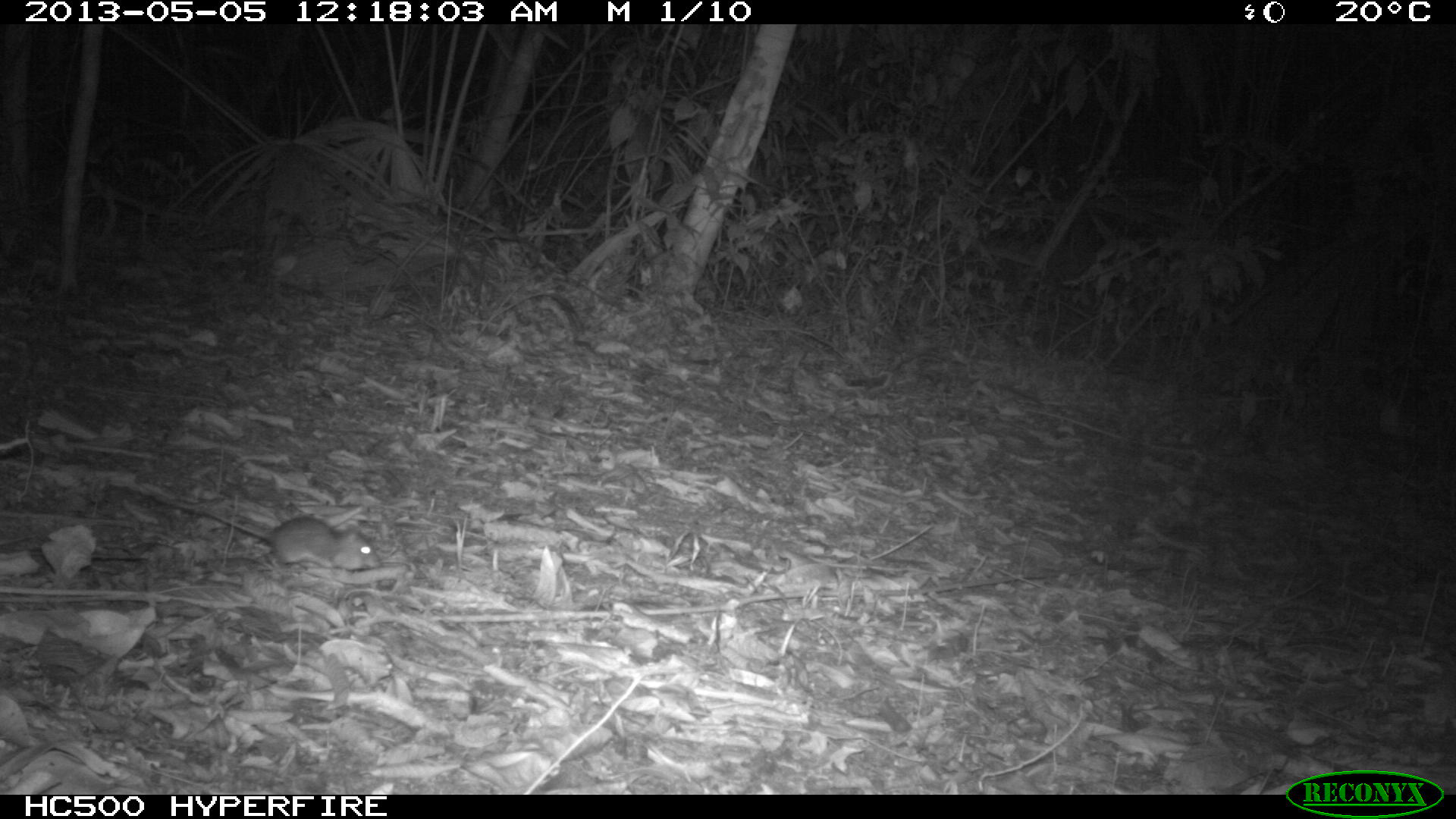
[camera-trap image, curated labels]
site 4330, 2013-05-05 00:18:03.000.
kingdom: Animalia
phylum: Chordata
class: Mammalia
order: Rodentia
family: Cricetidae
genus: Peromyscus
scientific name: Peromyscus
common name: deermice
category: peromyscus sp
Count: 1.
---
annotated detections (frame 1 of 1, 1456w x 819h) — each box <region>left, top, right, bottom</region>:
peromyscus sp: <region>148, 487, 383, 570</region>